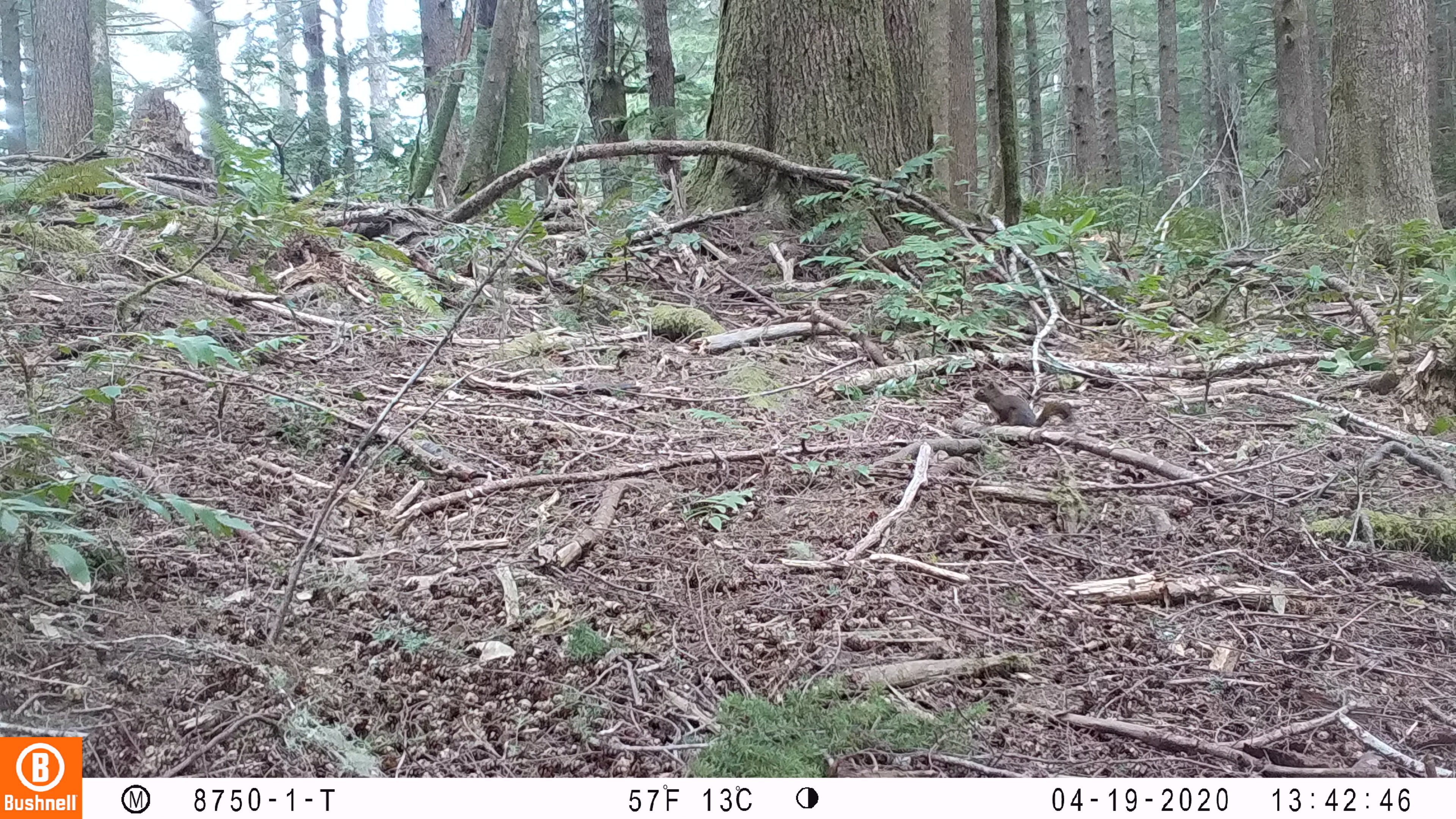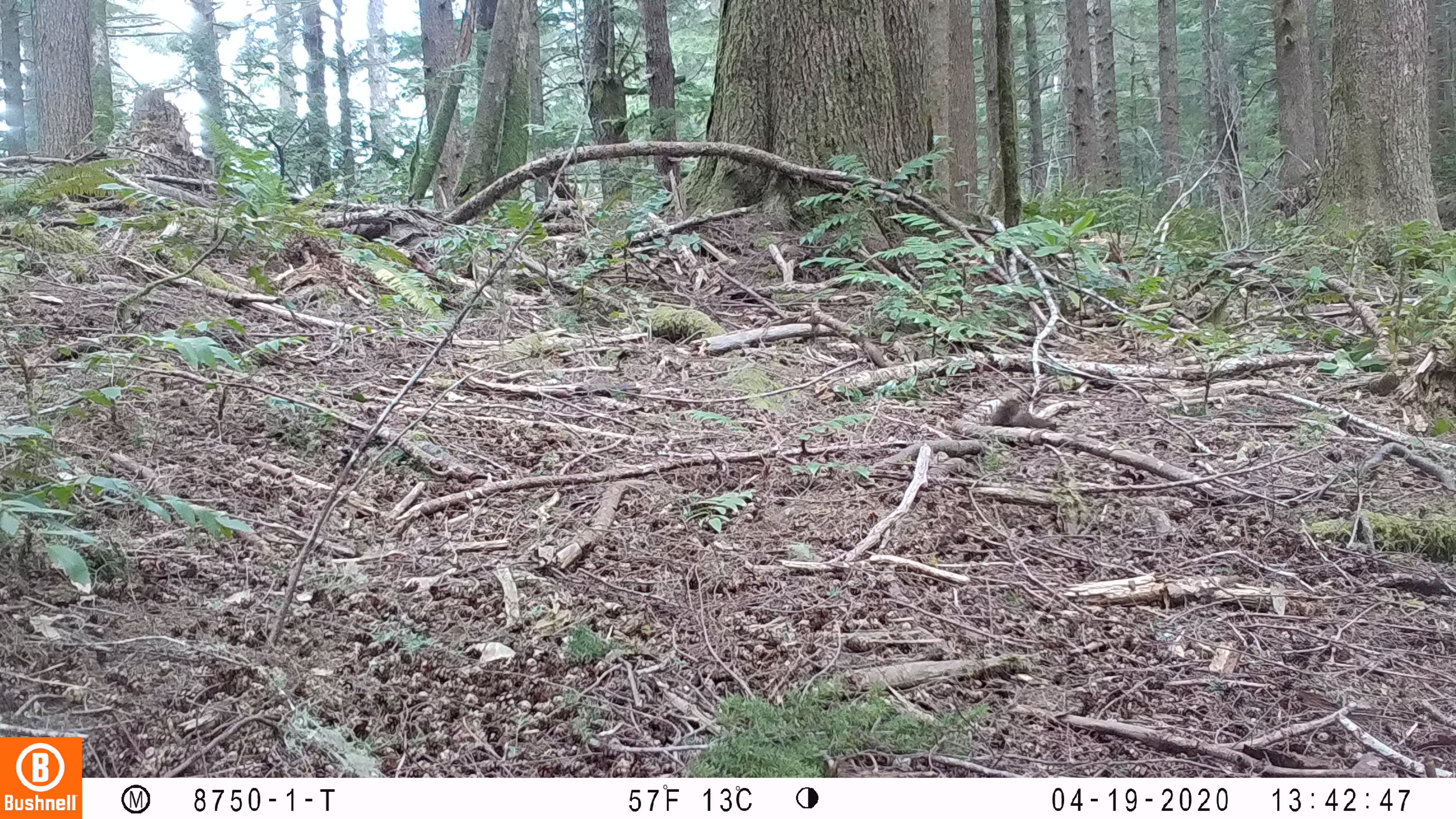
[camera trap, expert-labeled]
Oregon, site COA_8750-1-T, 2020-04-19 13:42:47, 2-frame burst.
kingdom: Animalia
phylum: Chordata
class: Mammalia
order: Rodentia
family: Sciuridae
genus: Tamiasciurus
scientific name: Tamiasciurus douglasii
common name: douglas squirrel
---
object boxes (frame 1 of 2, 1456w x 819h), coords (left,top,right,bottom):
douglas squirrel: (970,377,1076,438)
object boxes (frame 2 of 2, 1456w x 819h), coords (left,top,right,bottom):
douglas squirrel: (990,392,1068,442)